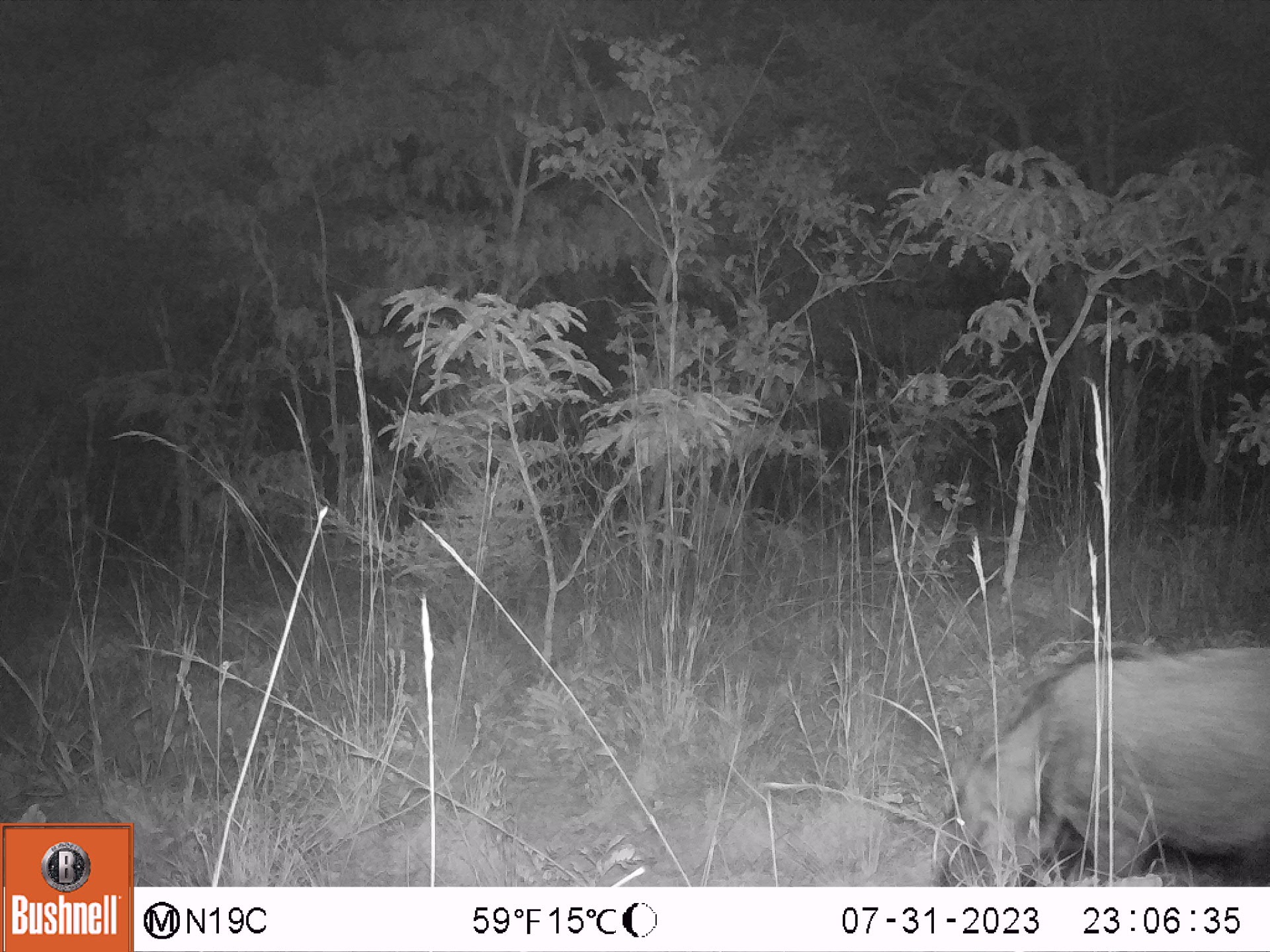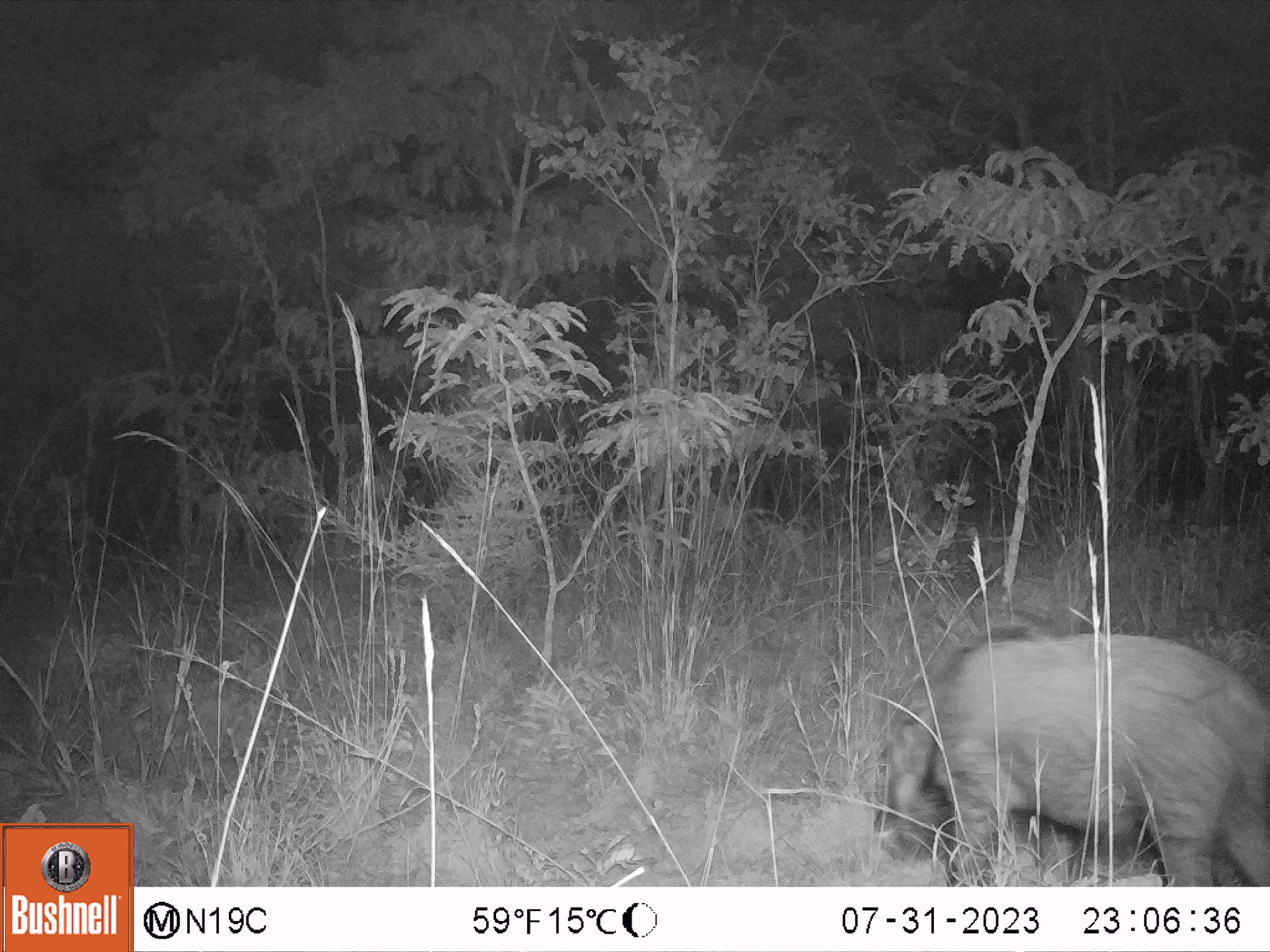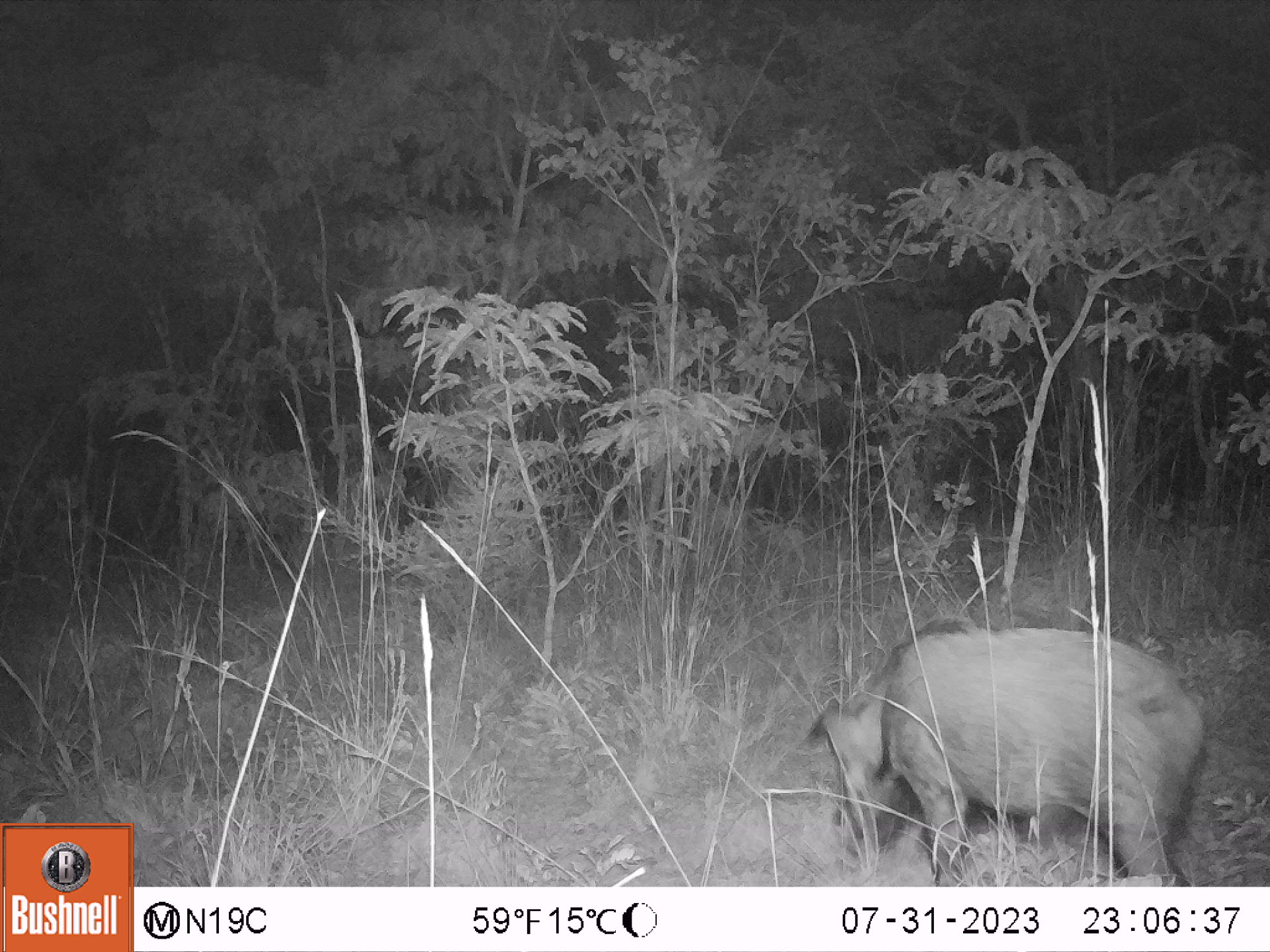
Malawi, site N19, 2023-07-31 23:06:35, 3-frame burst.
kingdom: Animalia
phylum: Chordata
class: Mammalia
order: Artiodactyla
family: Suidae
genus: Potamochoerus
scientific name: Potamochoerus larvatus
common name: bushpig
Bushpig (Potamochoerus larvatus), count 1.